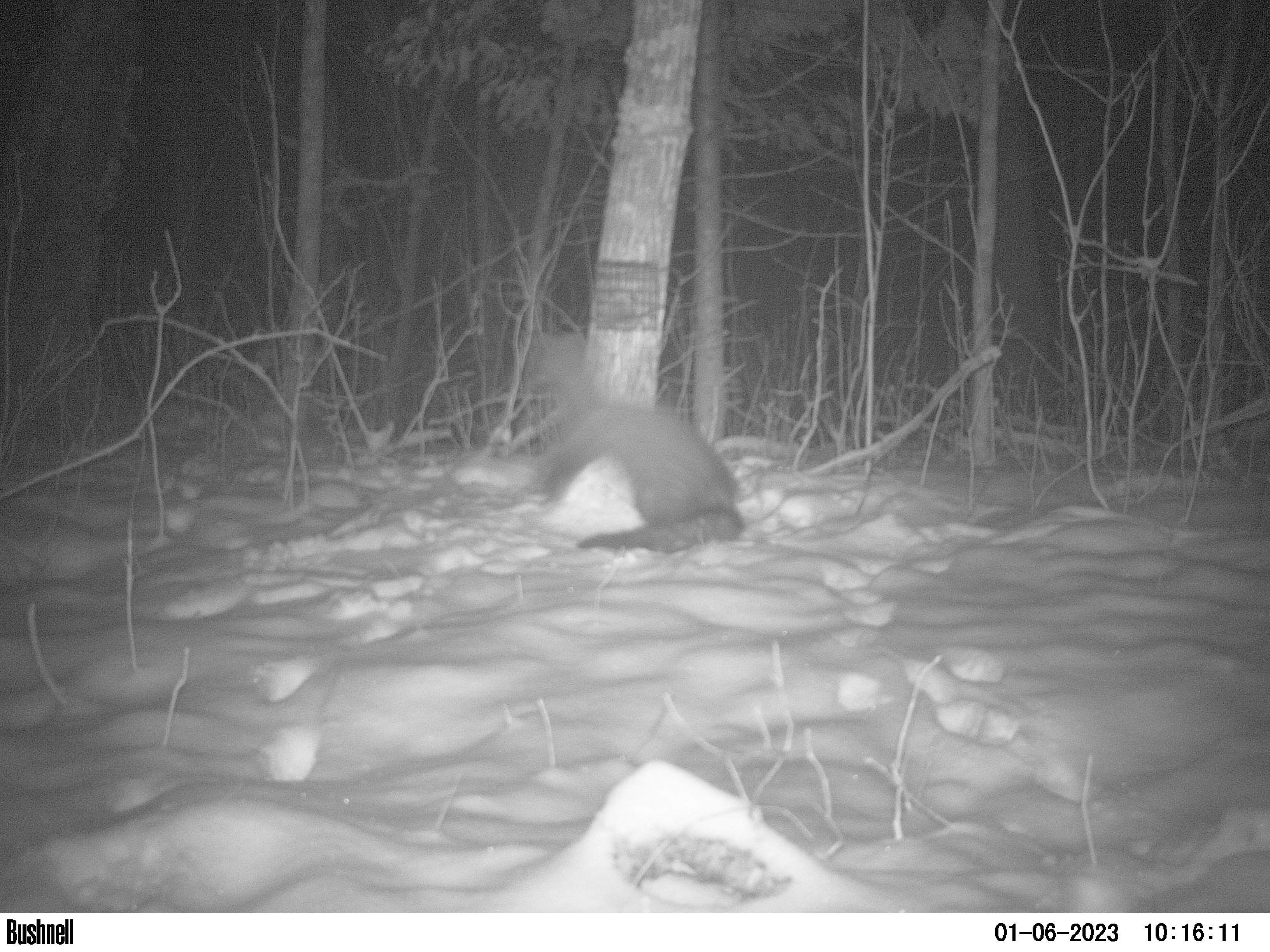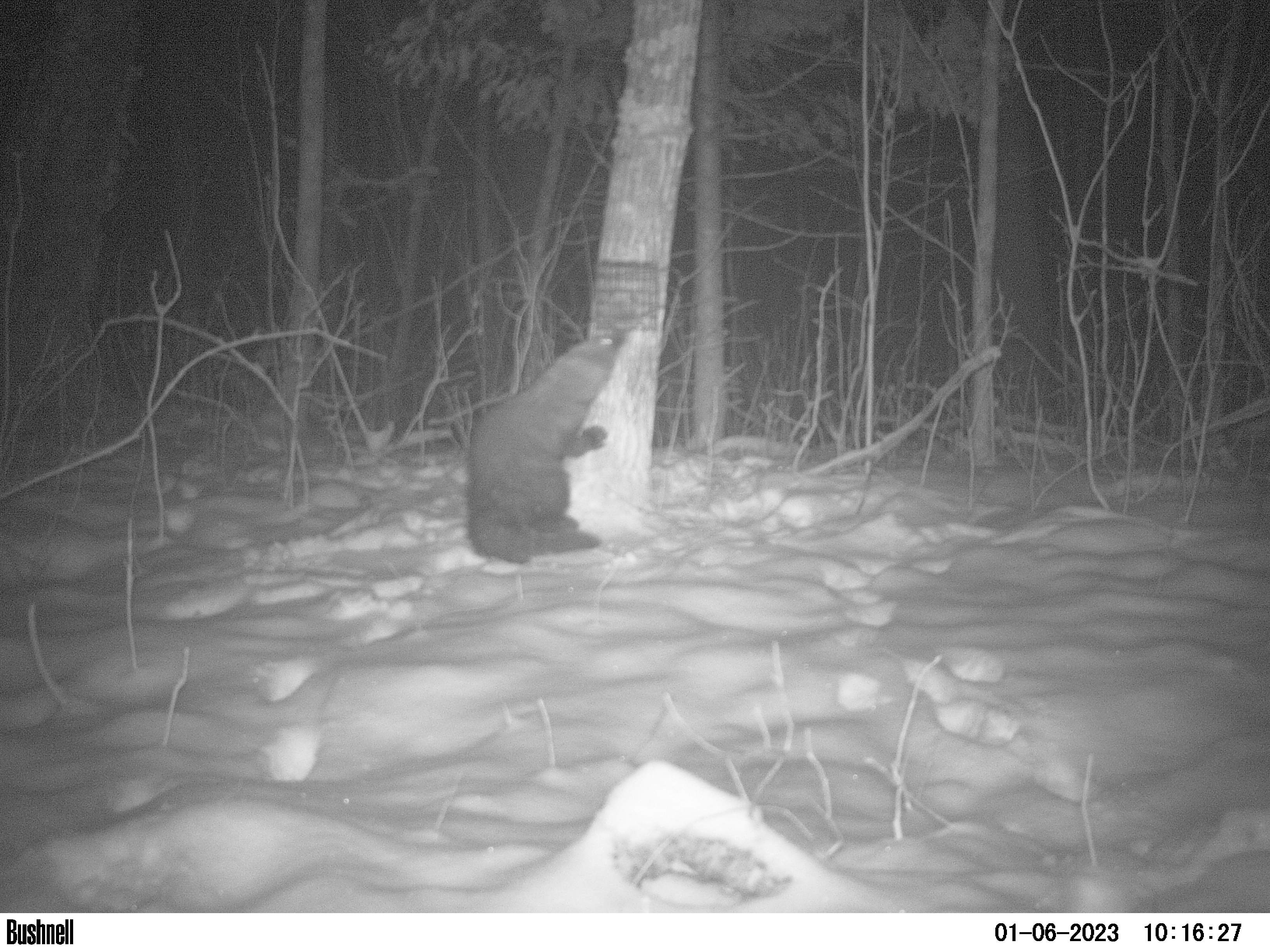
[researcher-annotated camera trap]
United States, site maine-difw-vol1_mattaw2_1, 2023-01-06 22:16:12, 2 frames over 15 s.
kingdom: Animalia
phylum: Chordata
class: Mammalia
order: Carnivora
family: Mustelidae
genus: Pekania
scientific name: Pekania pennanti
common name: fisher